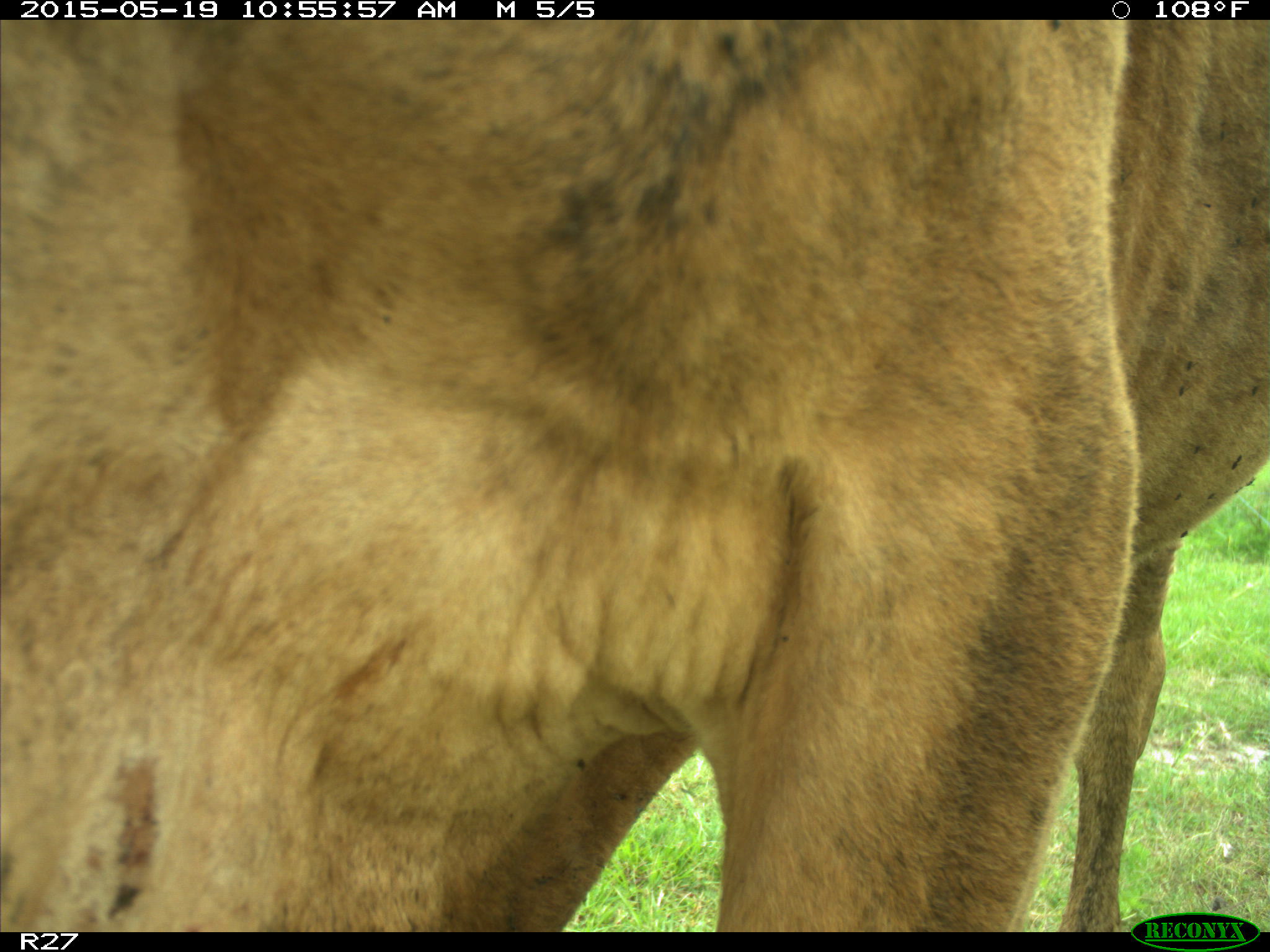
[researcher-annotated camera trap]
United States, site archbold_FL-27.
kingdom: Animalia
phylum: Chordata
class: Mammalia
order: Artiodactyla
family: Bovidae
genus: Bos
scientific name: Bos taurus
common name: domestic cow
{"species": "Bos taurus (domestic cow)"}